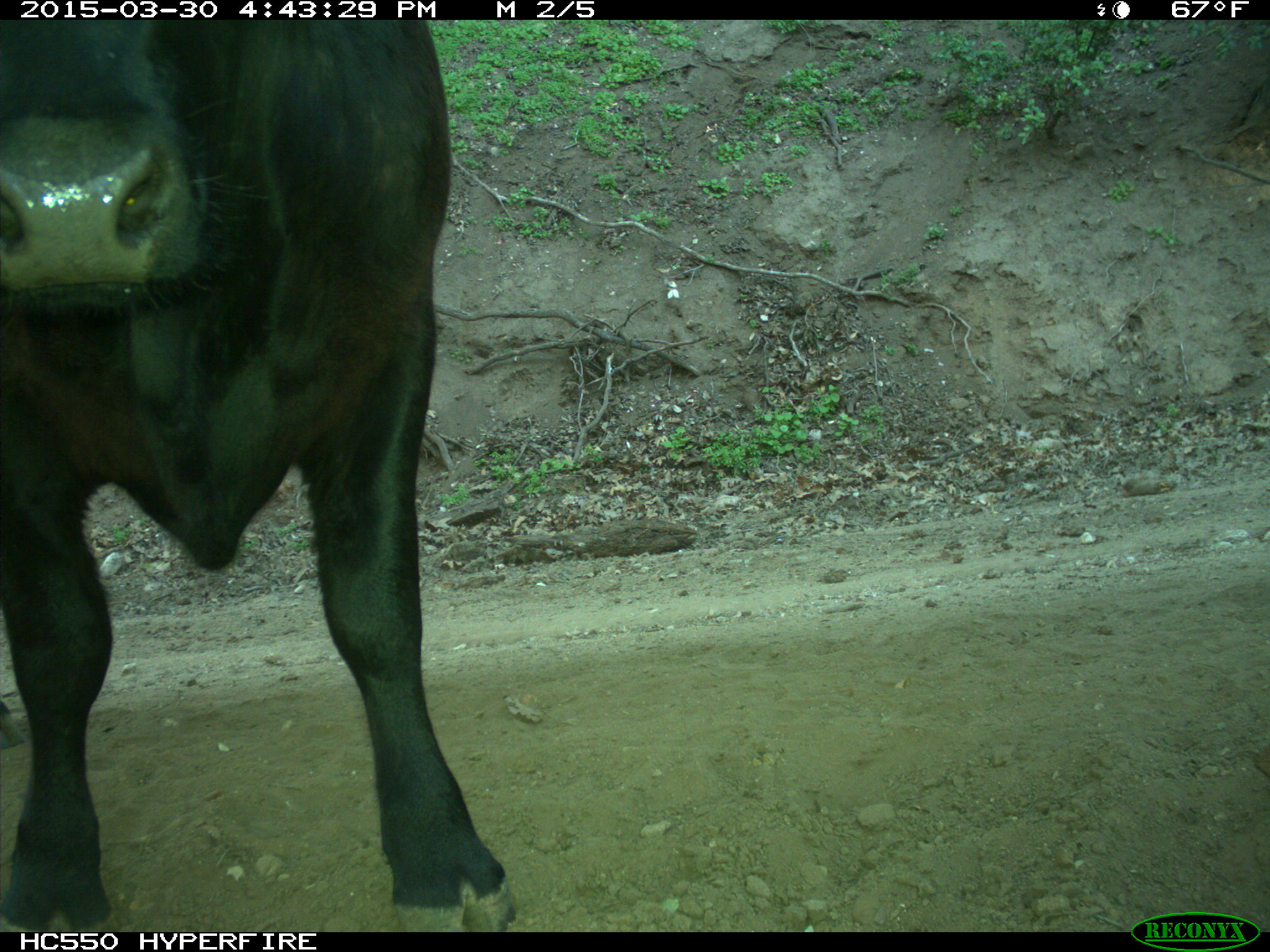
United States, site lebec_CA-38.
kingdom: Animalia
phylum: Chordata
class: Mammalia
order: Artiodactyla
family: Bovidae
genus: Bos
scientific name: Bos taurus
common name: domestic cow